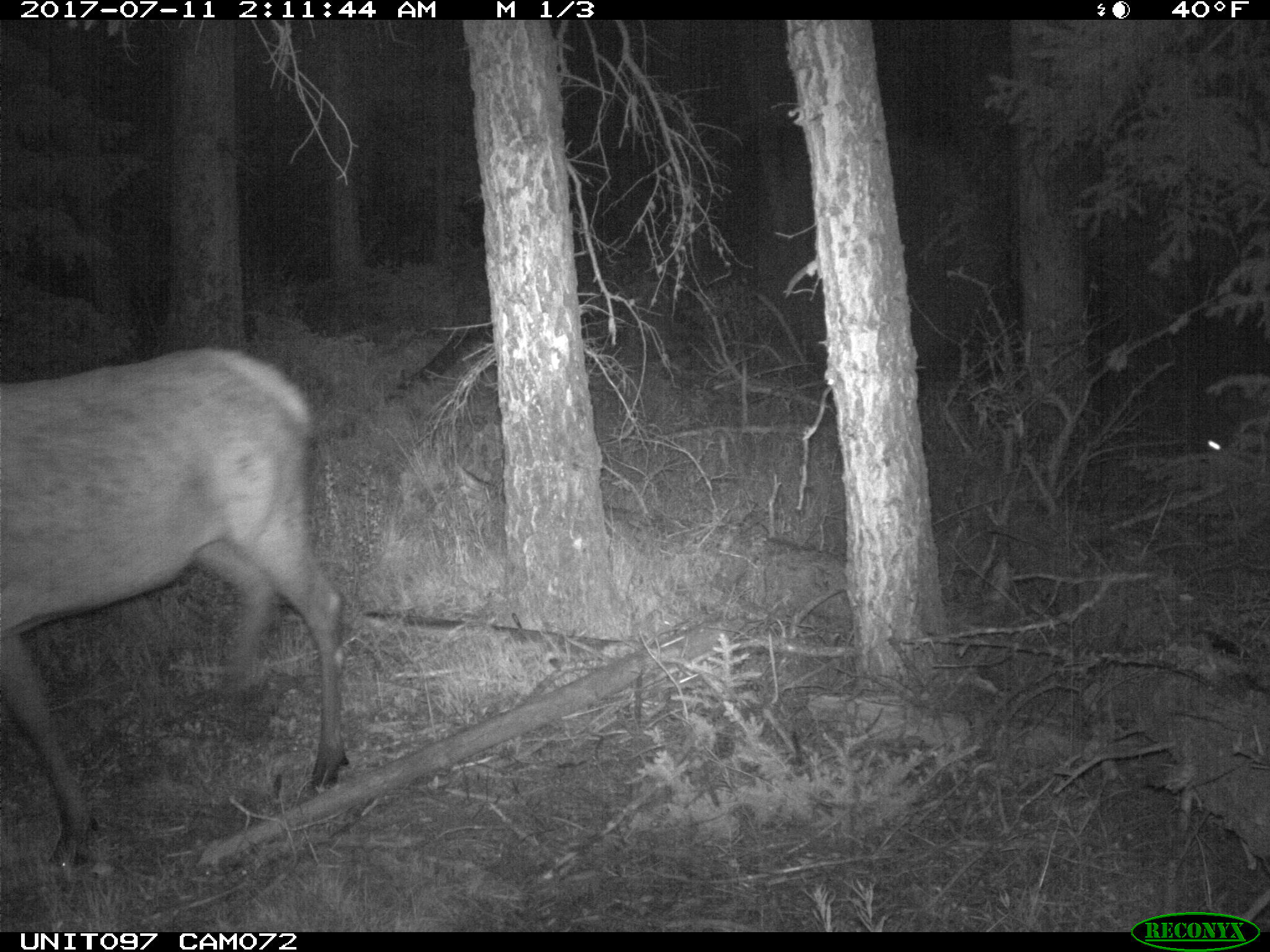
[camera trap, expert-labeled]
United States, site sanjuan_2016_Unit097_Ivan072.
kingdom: Animalia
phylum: Chordata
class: Mammalia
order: Artiodactyla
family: Cervidae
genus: Cervus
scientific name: Cervus elaphus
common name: red deer